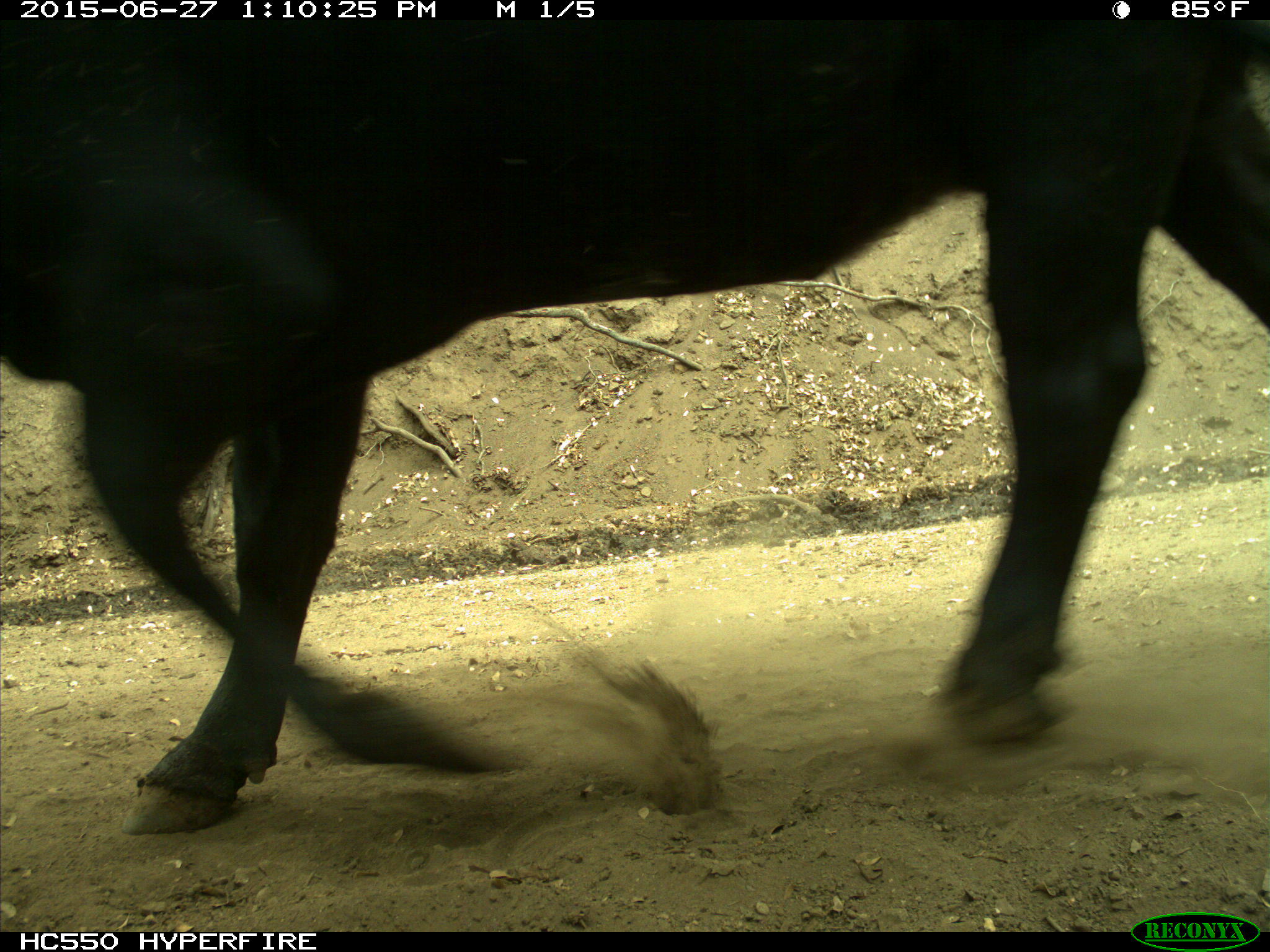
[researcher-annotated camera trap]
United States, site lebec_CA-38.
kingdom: Animalia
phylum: Chordata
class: Mammalia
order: Artiodactyla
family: Bovidae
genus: Bos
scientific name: Bos taurus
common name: domestic cow